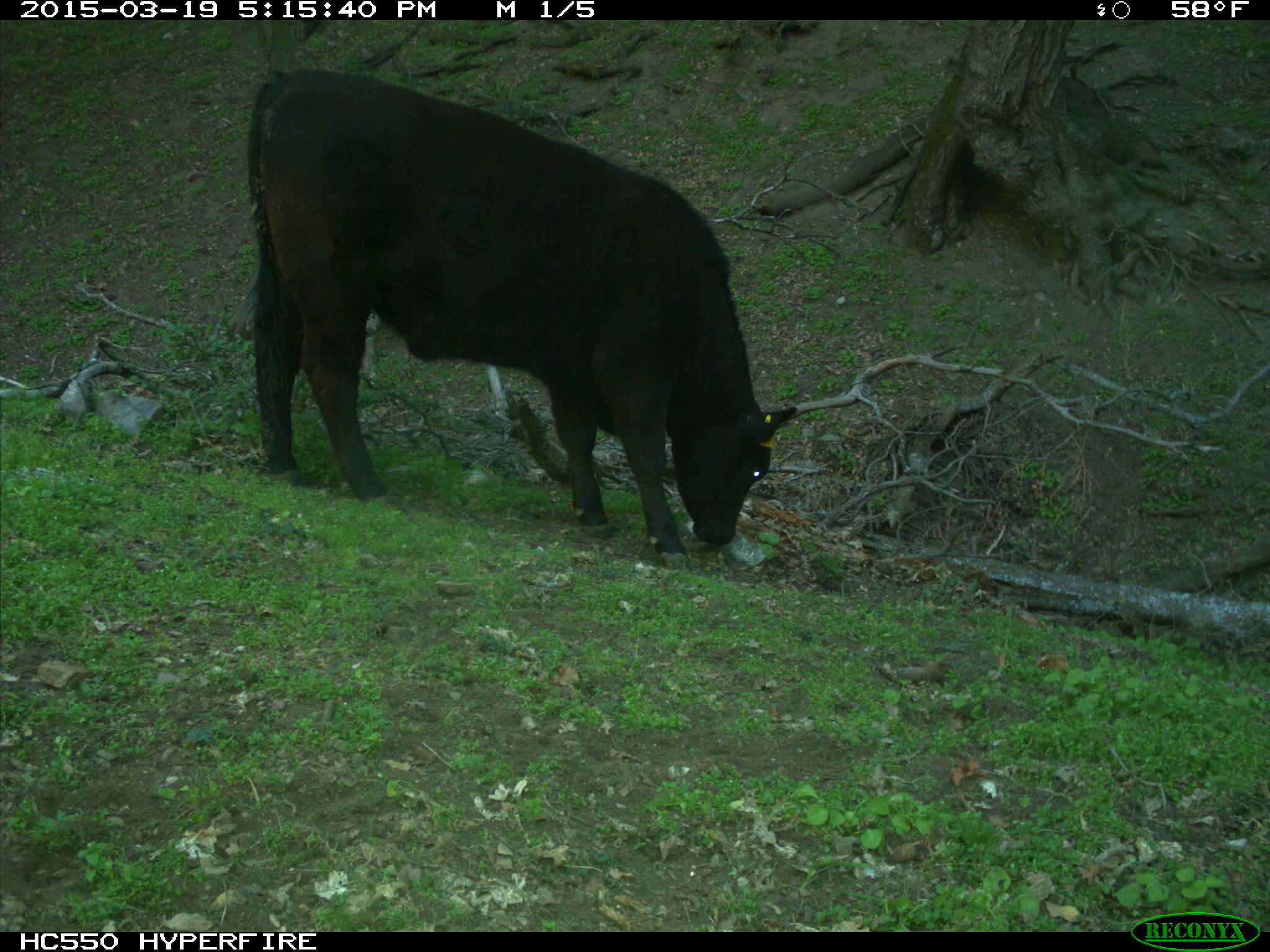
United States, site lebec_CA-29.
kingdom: Animalia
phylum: Chordata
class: Mammalia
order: Artiodactyla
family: Bovidae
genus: Bos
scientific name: Bos taurus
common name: domestic cow